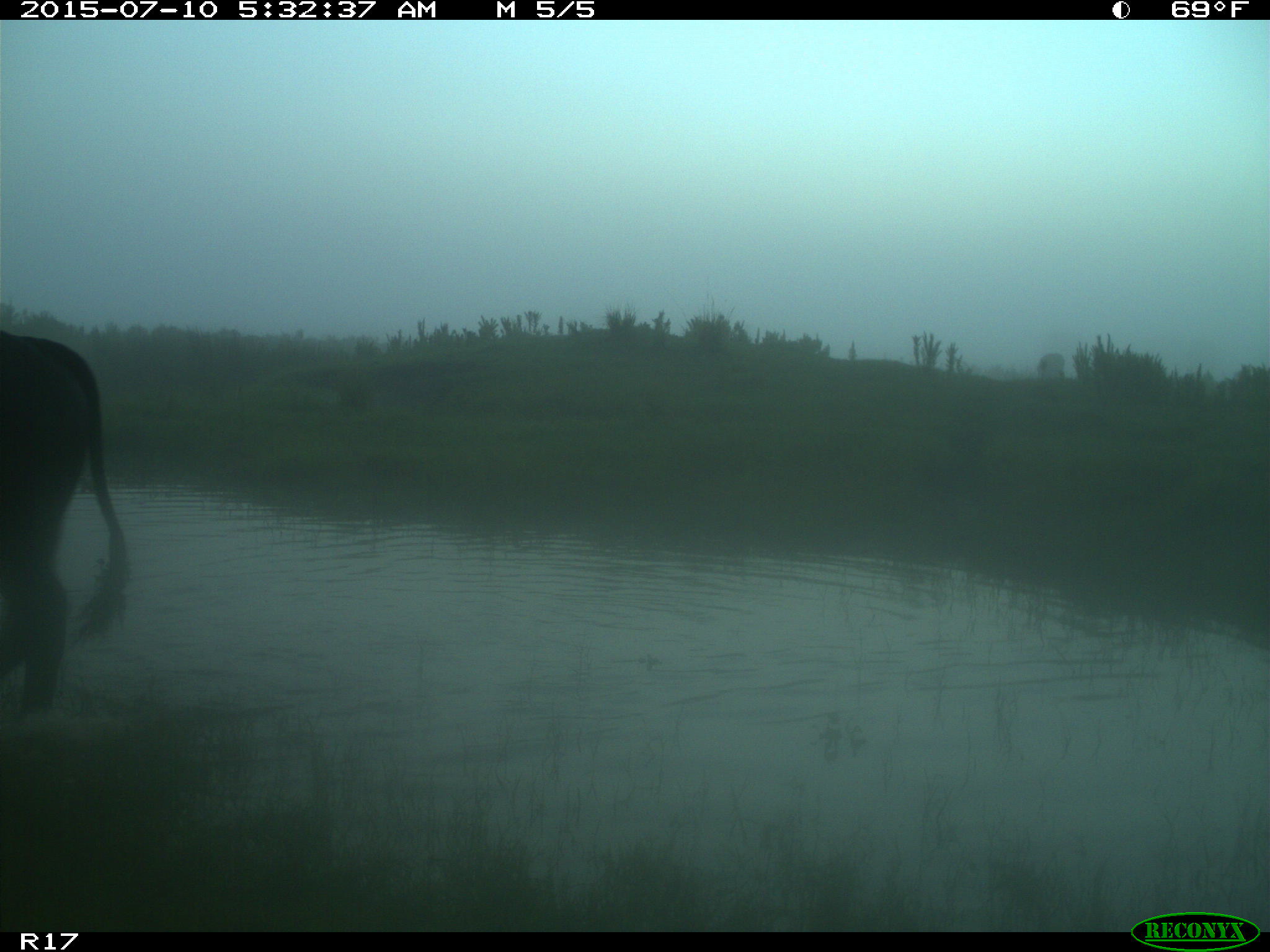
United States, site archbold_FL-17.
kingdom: Animalia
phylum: Chordata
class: Mammalia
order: Artiodactyla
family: Bovidae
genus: Bos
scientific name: Bos taurus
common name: domestic cow